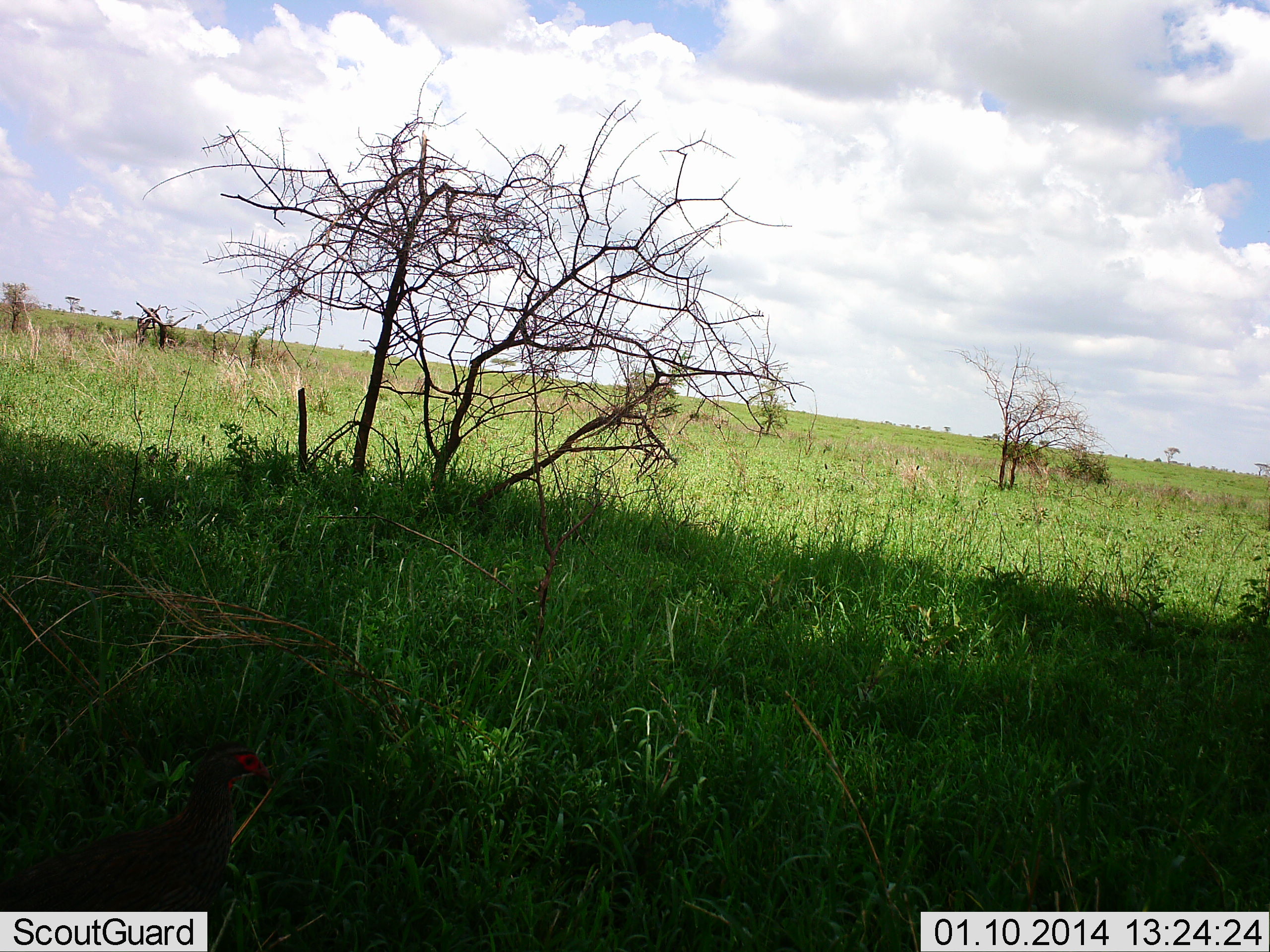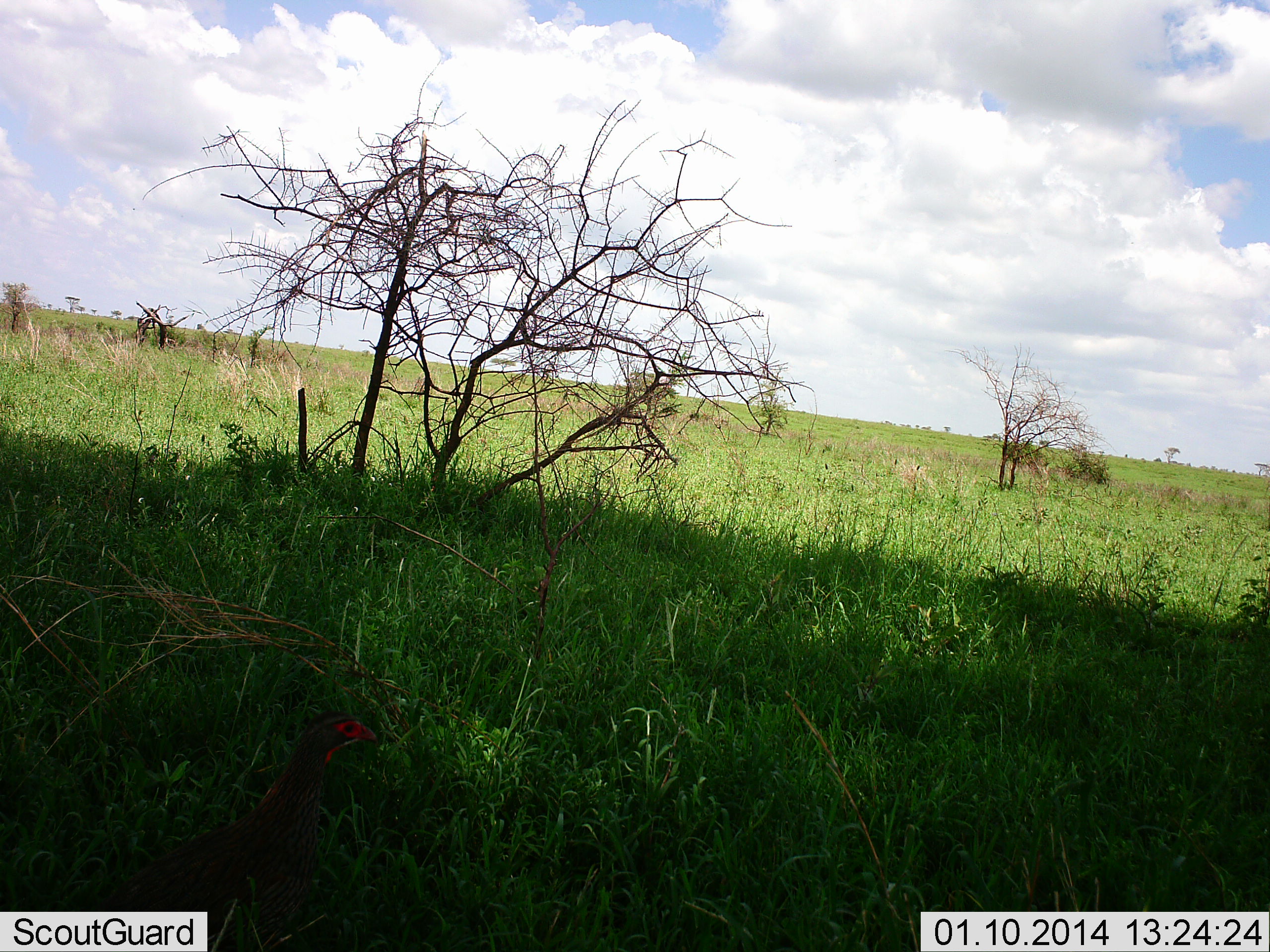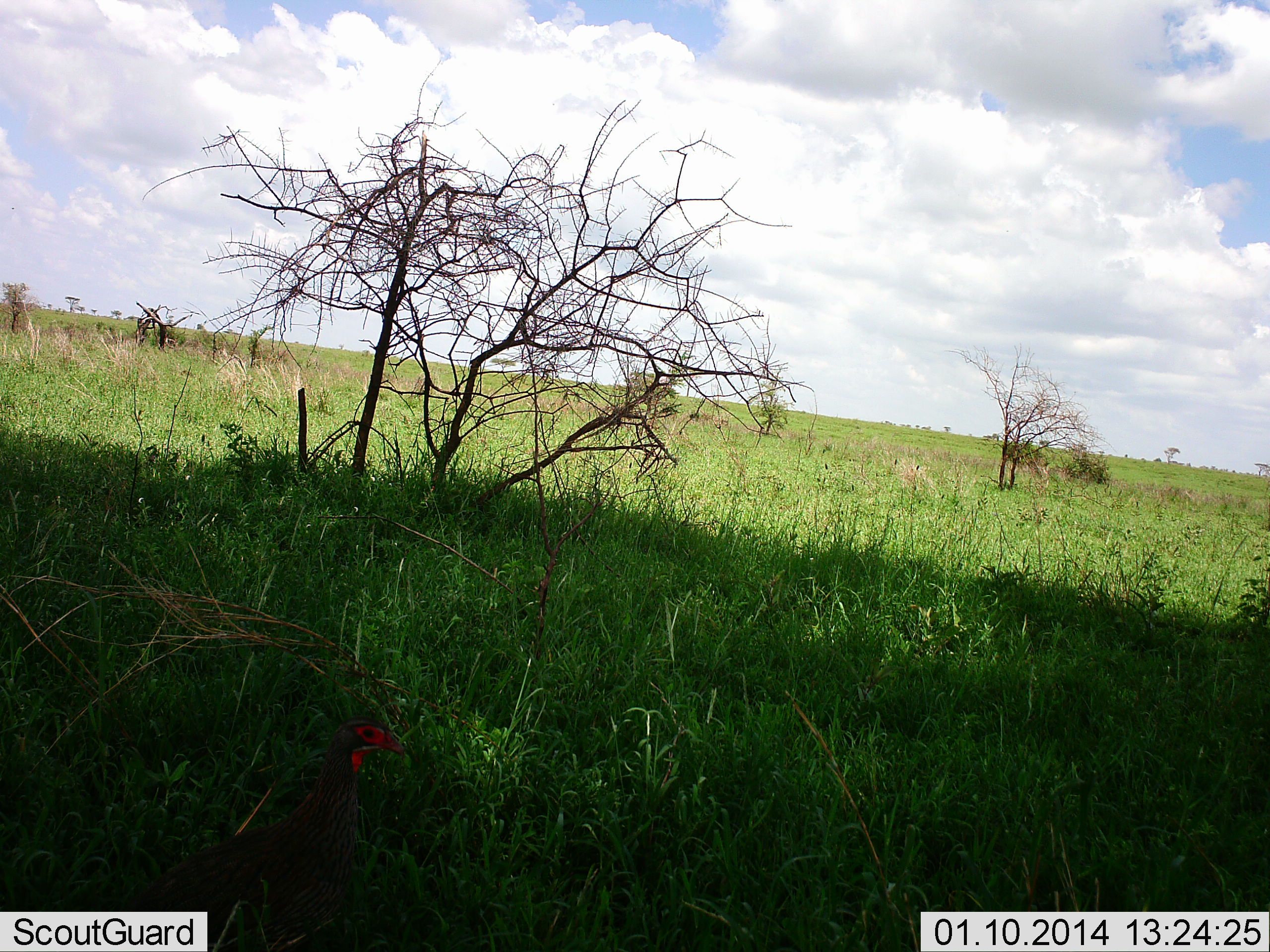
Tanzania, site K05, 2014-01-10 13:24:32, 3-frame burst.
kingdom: Animalia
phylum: Chordata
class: Aves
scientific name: Aves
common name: bird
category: otherbird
Otherbird (bird) (Aves), count 1. Behavior (volunteer vote fractions): standing 20%, resting 0%, moving 80%, interacting 0%. Young present (vote fraction): 0%. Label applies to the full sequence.